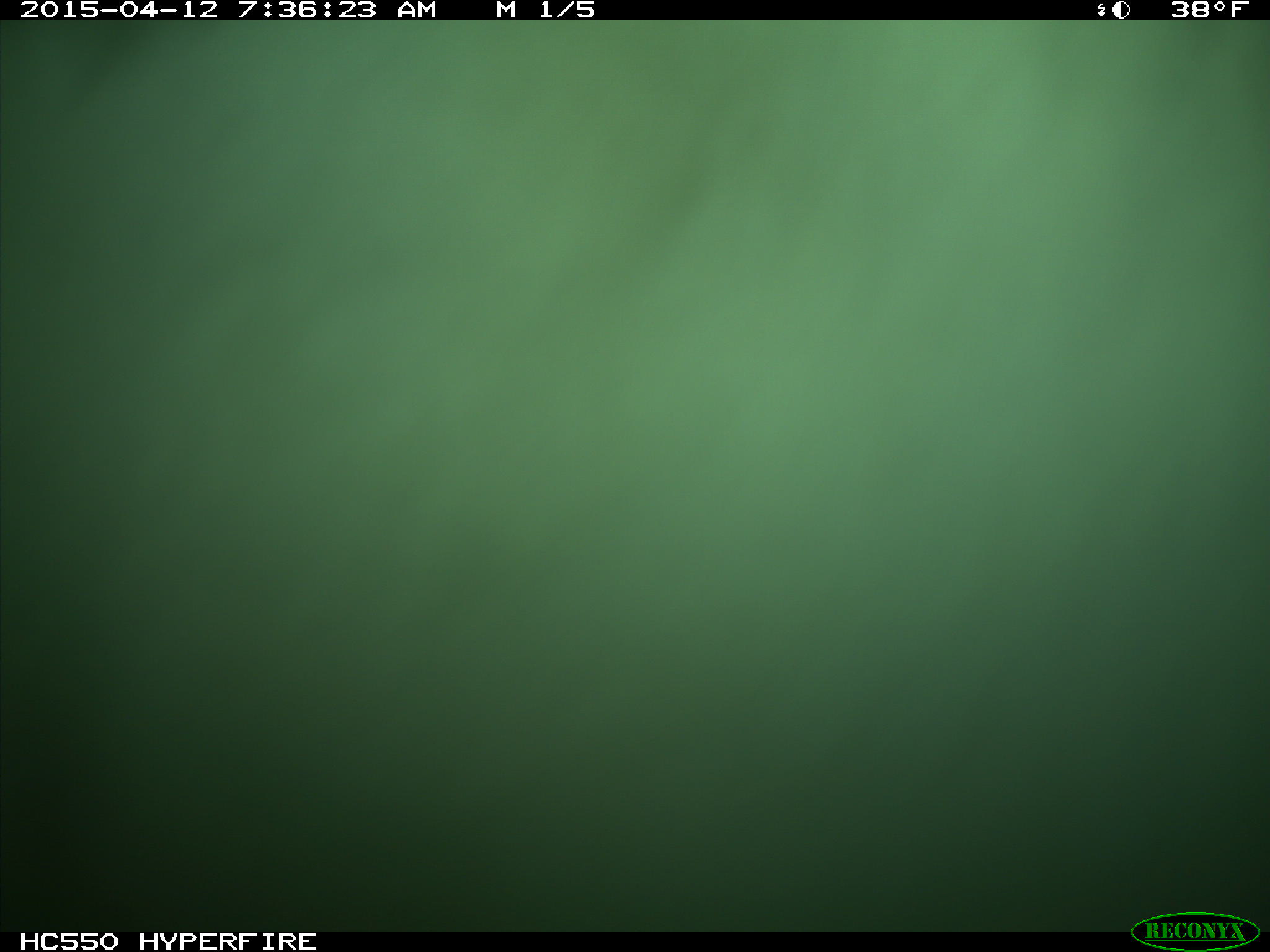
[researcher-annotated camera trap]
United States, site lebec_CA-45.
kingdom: Animalia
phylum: Chordata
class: Mammalia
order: Artiodactyla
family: Bovidae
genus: Bos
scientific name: Bos taurus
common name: domestic cow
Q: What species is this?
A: Bos taurus (domestic cow).